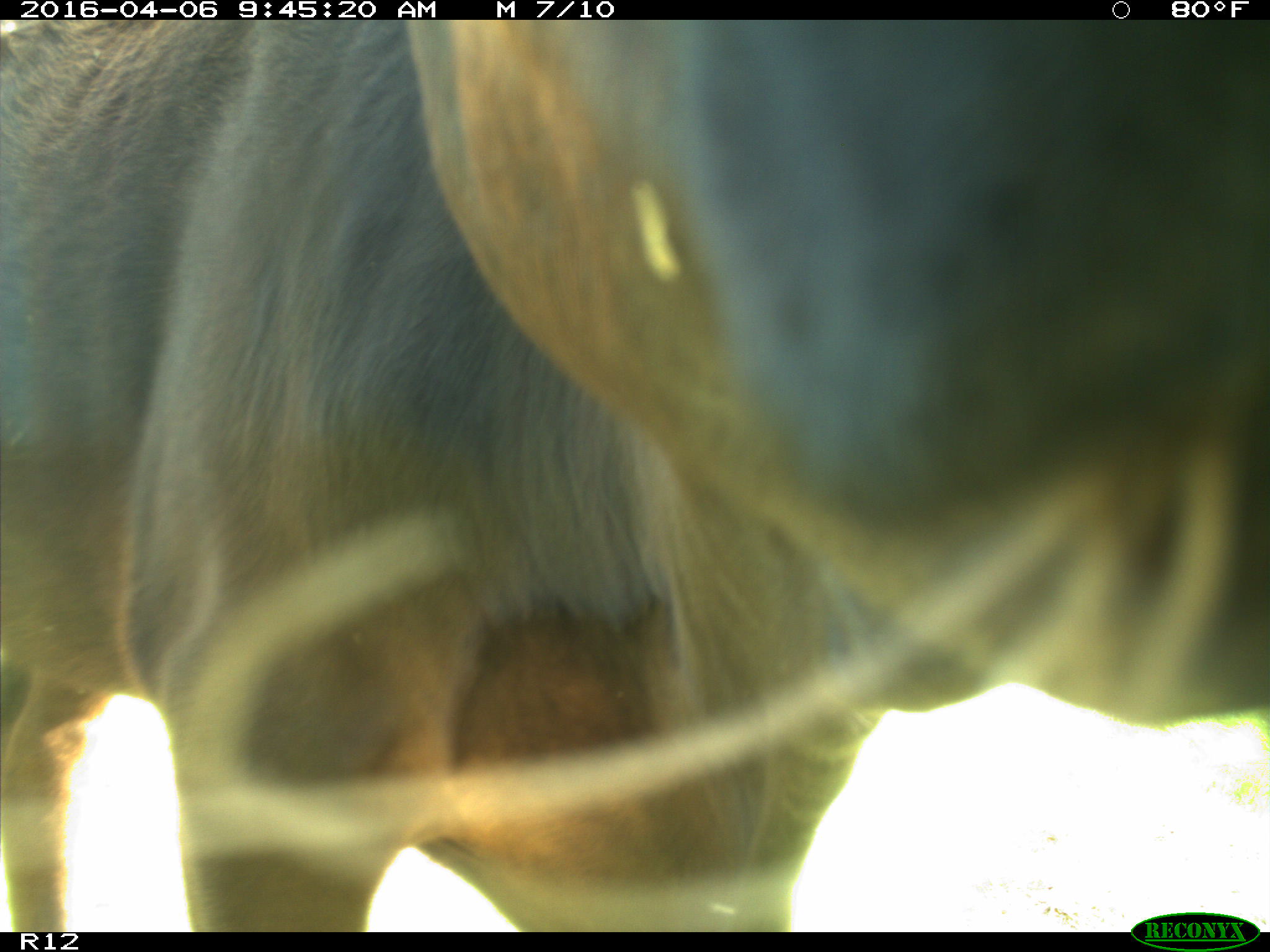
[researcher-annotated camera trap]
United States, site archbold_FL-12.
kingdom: Animalia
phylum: Chordata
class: Mammalia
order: Artiodactyla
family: Bovidae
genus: Bos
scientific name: Bos taurus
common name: domestic cow